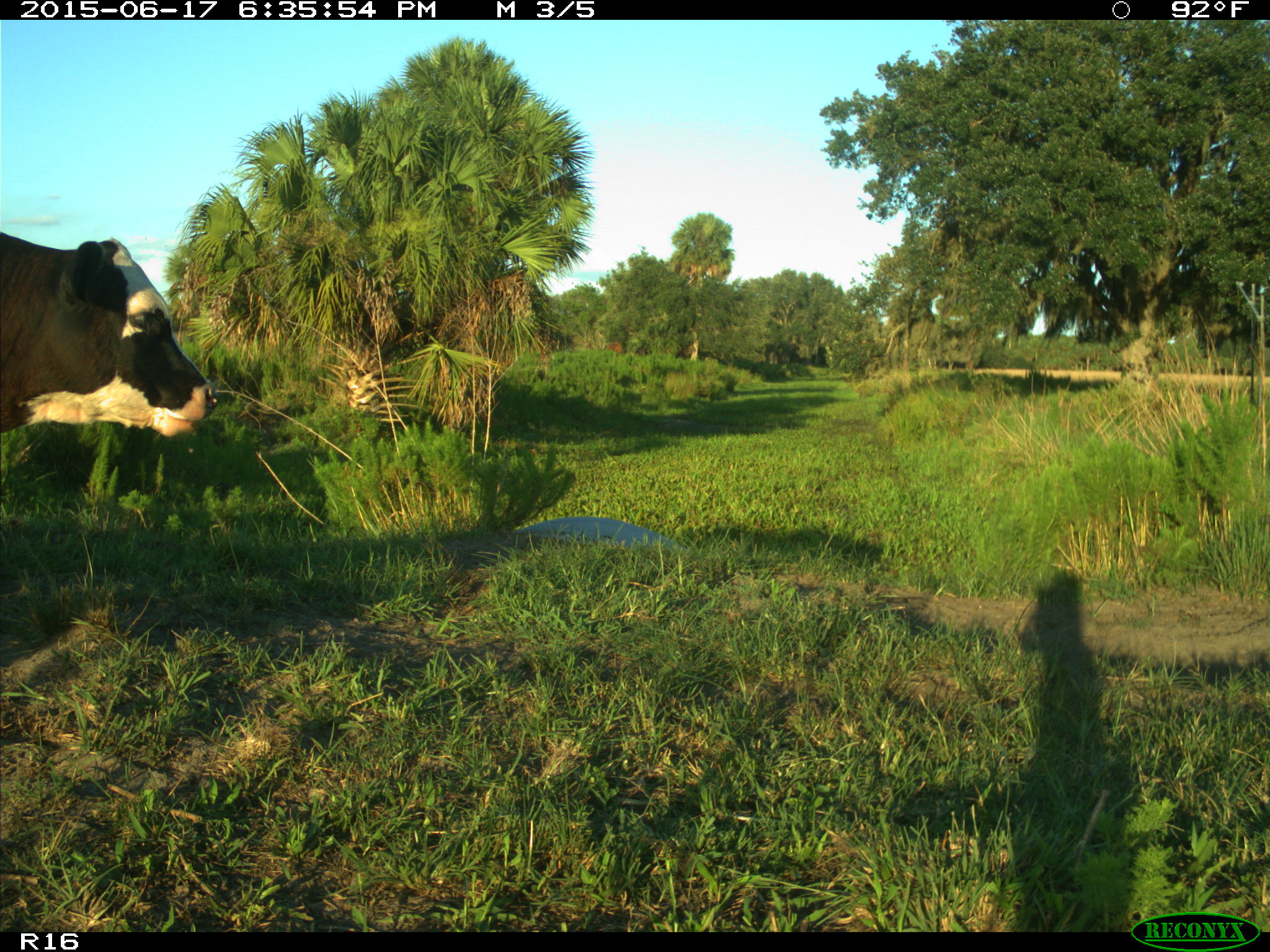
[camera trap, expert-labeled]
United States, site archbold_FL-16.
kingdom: Animalia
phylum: Chordata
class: Mammalia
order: Artiodactyla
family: Bovidae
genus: Bos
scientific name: Bos taurus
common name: domestic cow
Bos taurus (domestic cow).